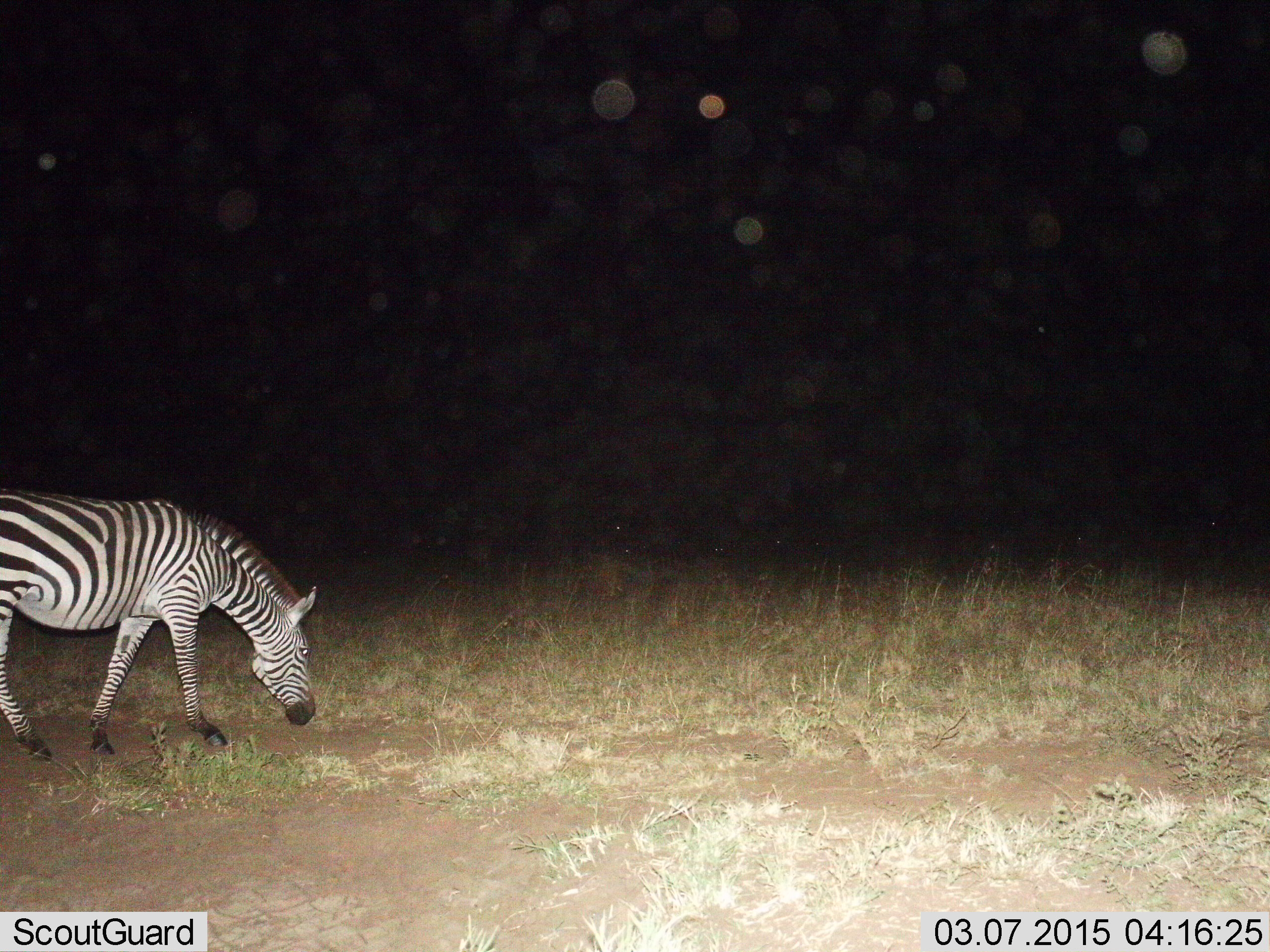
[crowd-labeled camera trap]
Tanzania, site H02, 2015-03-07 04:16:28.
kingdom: Animalia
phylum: Chordata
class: Mammalia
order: Perissodactyla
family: Equidae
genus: Equus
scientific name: Equus quagga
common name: plains zebra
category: zebra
Zebra (plains zebra) (Equus quagga), count 1. Behavior (volunteer vote fractions): standing 10%, resting 0%, moving 30%, interacting 0%. Young present (vote fraction): 0%. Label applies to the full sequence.